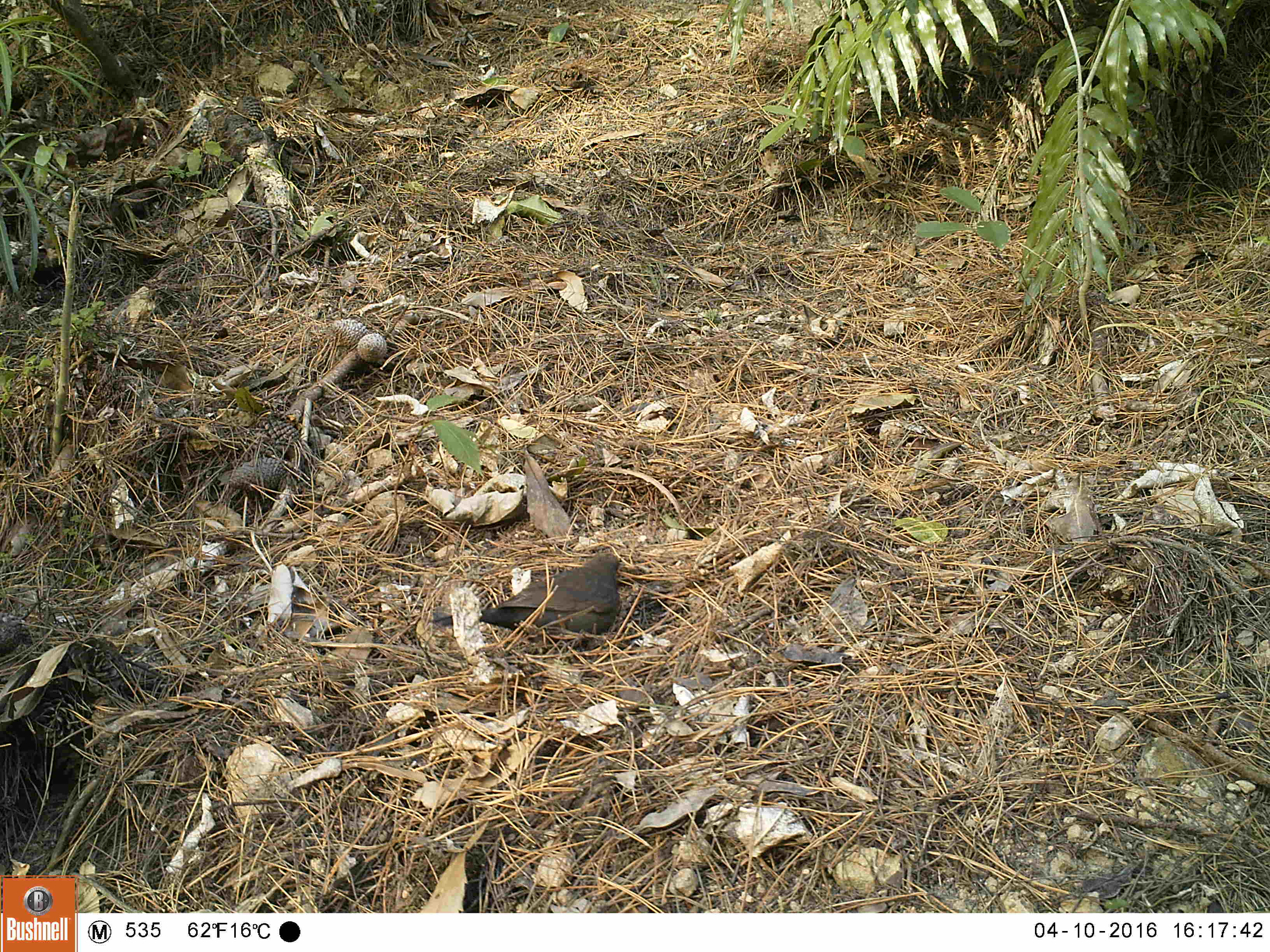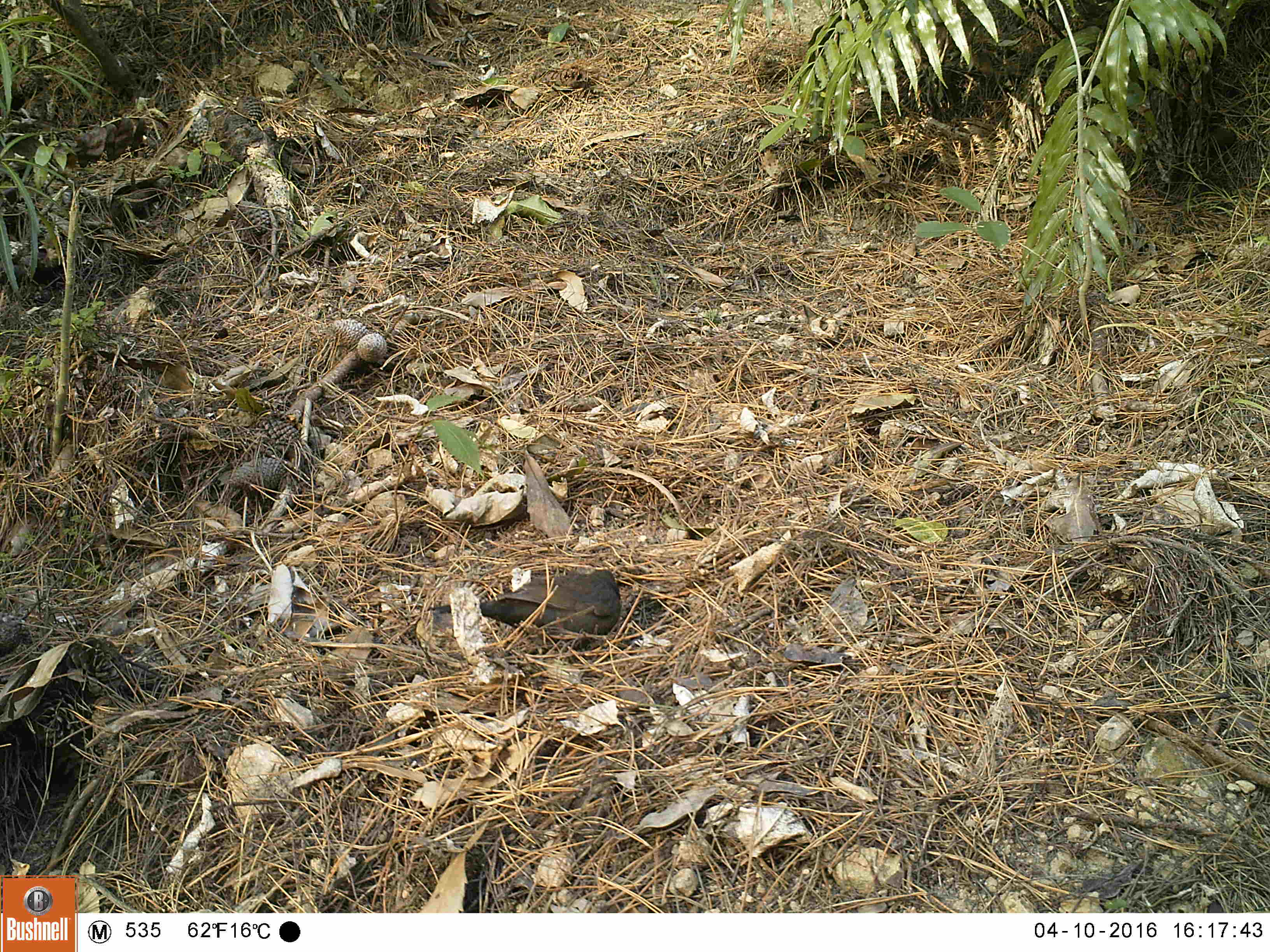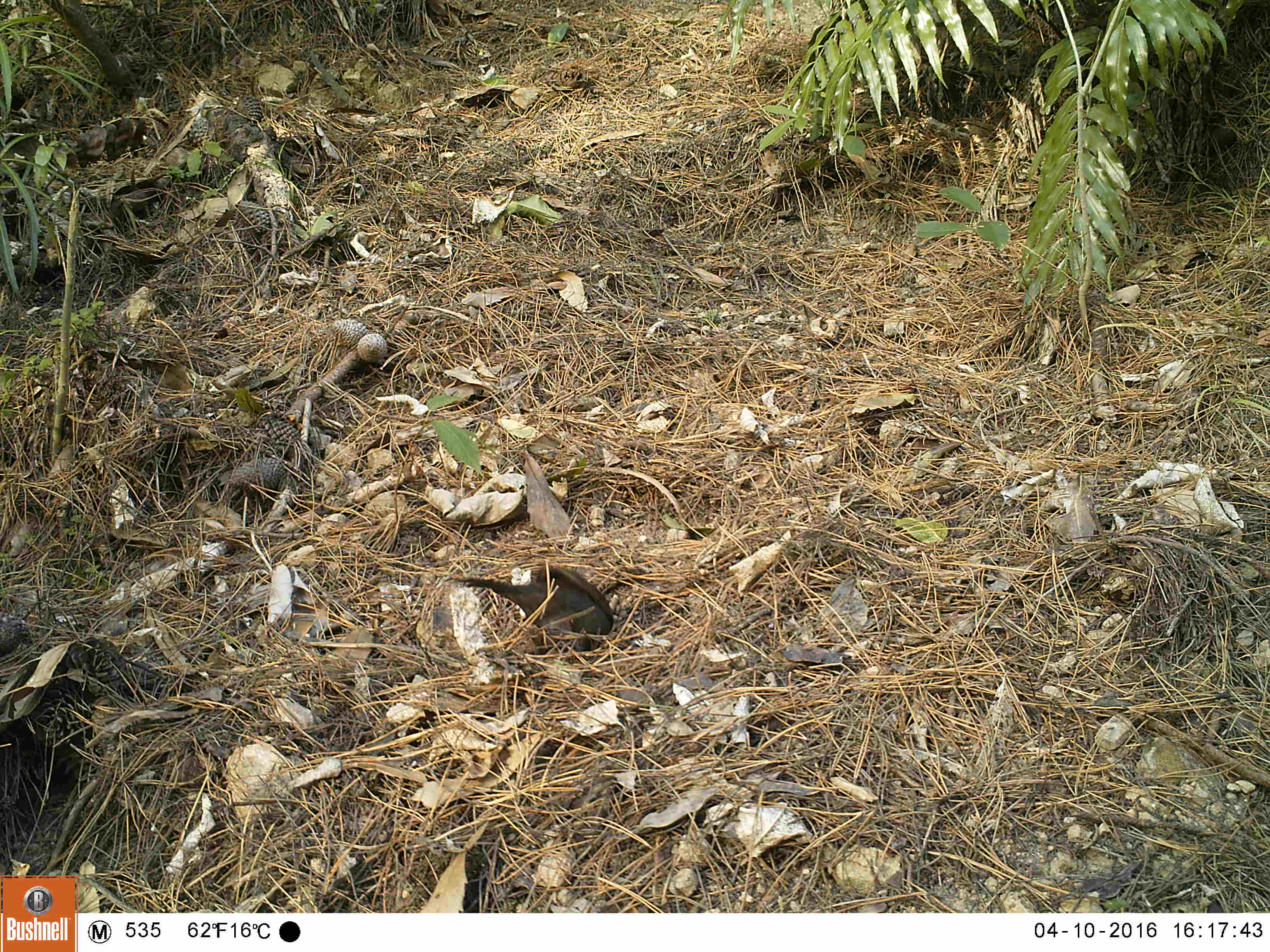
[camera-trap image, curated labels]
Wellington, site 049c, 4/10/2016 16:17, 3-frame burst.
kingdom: Animalia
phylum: Chordata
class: Aves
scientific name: Aves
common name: bird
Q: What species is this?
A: Bird (Aves).